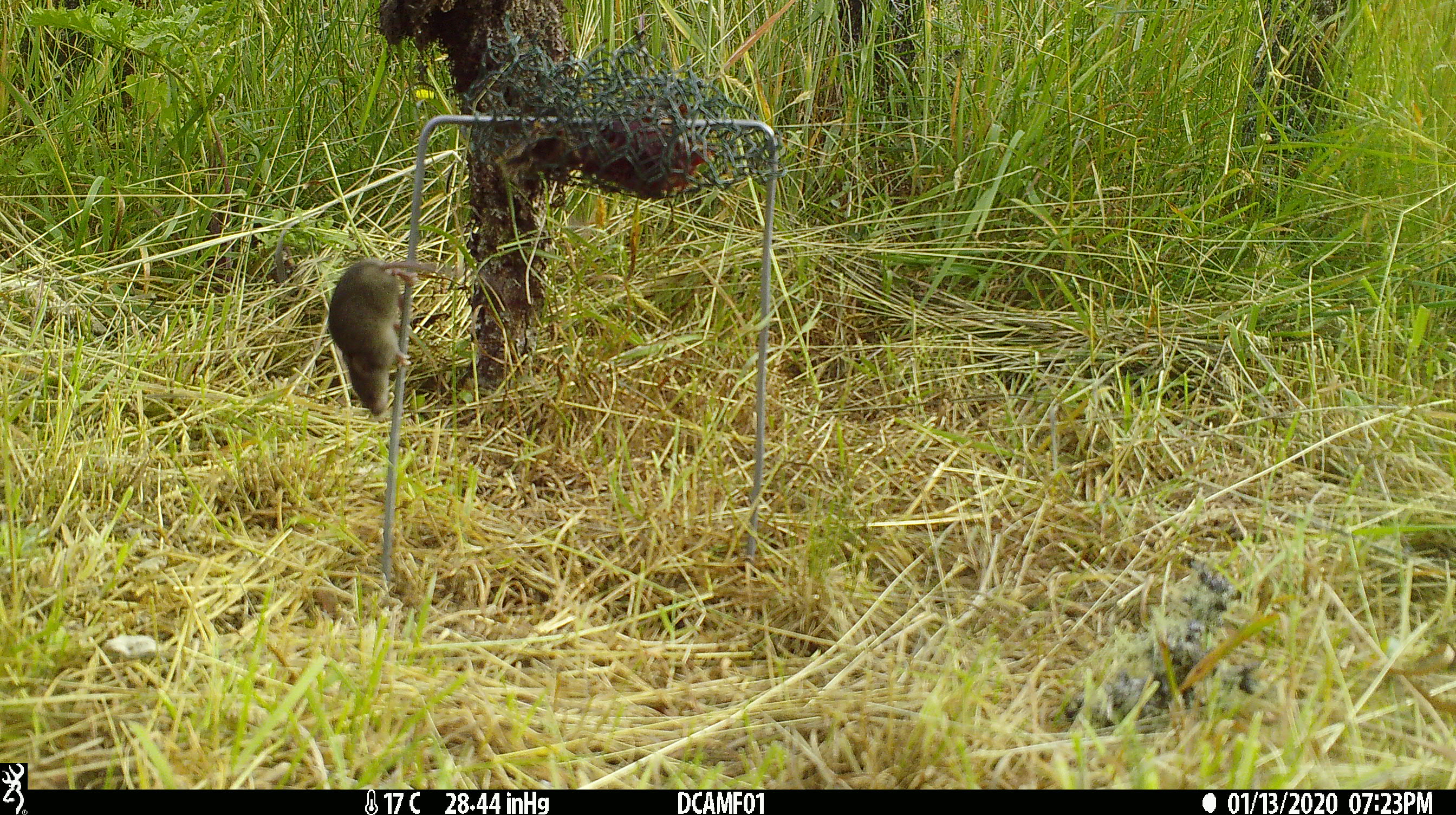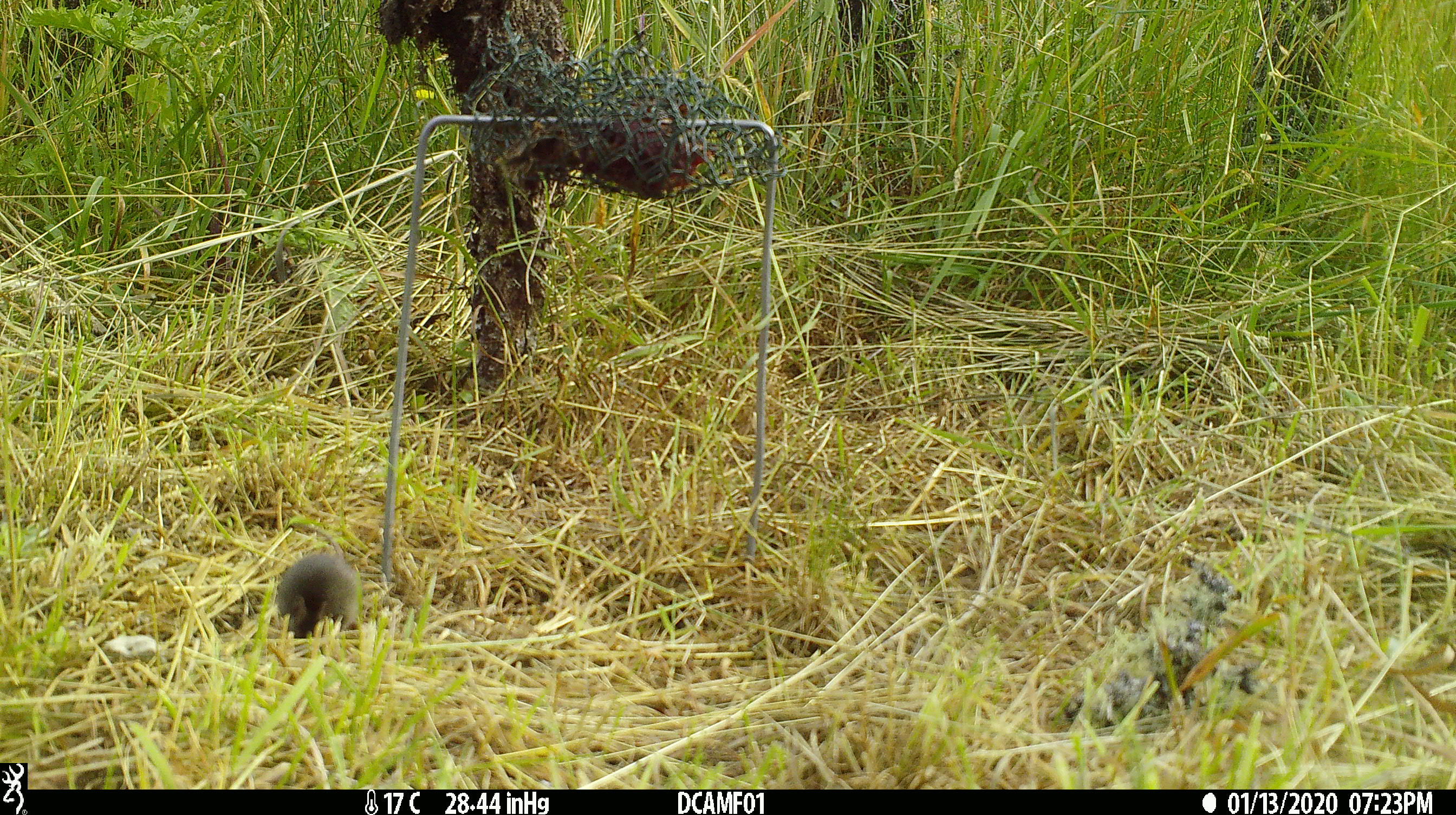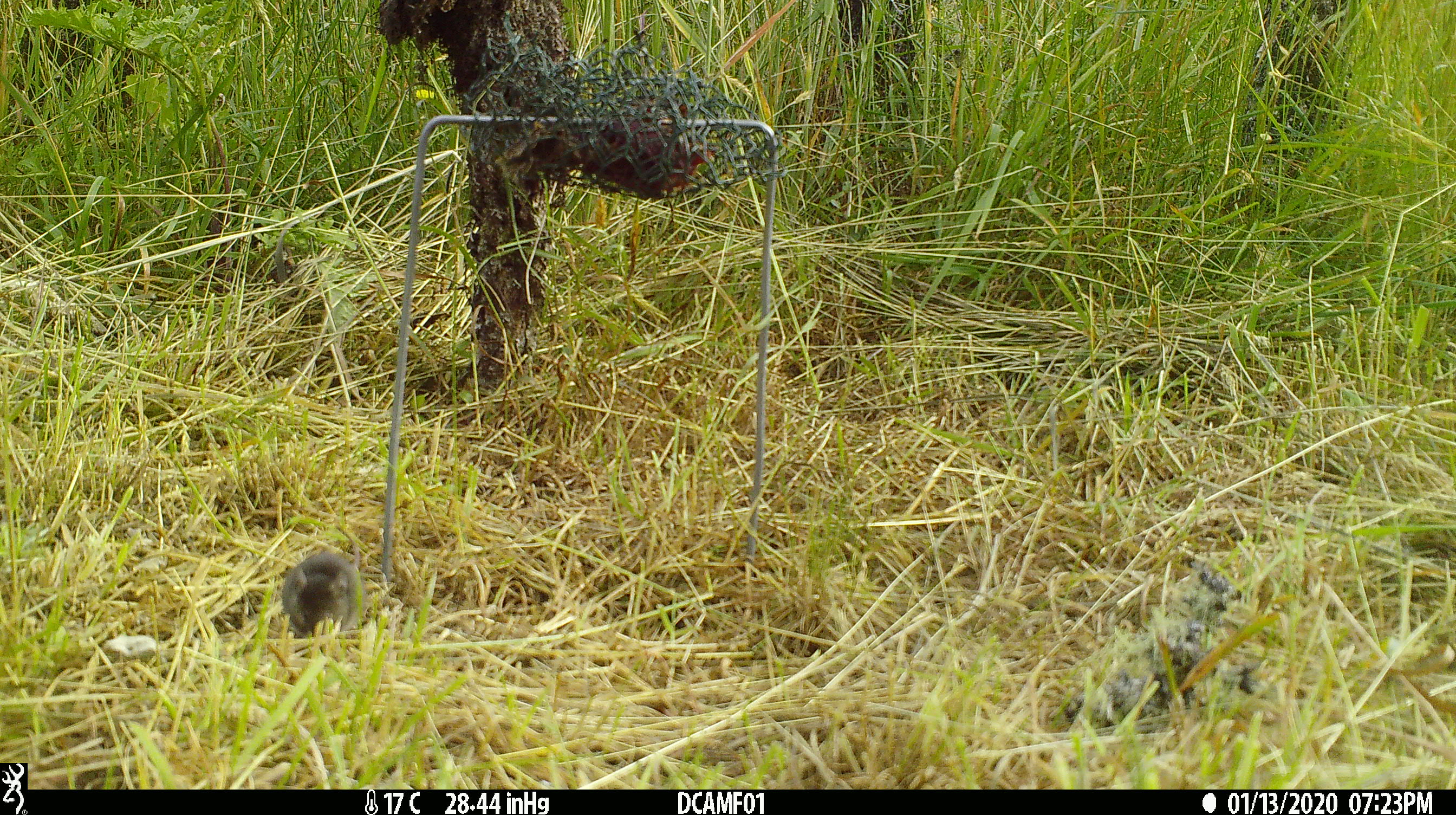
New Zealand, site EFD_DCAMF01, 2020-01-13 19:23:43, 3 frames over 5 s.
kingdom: Animalia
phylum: Chordata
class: Mammalia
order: Rodentia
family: Muridae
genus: Mus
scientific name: Mus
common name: mouse